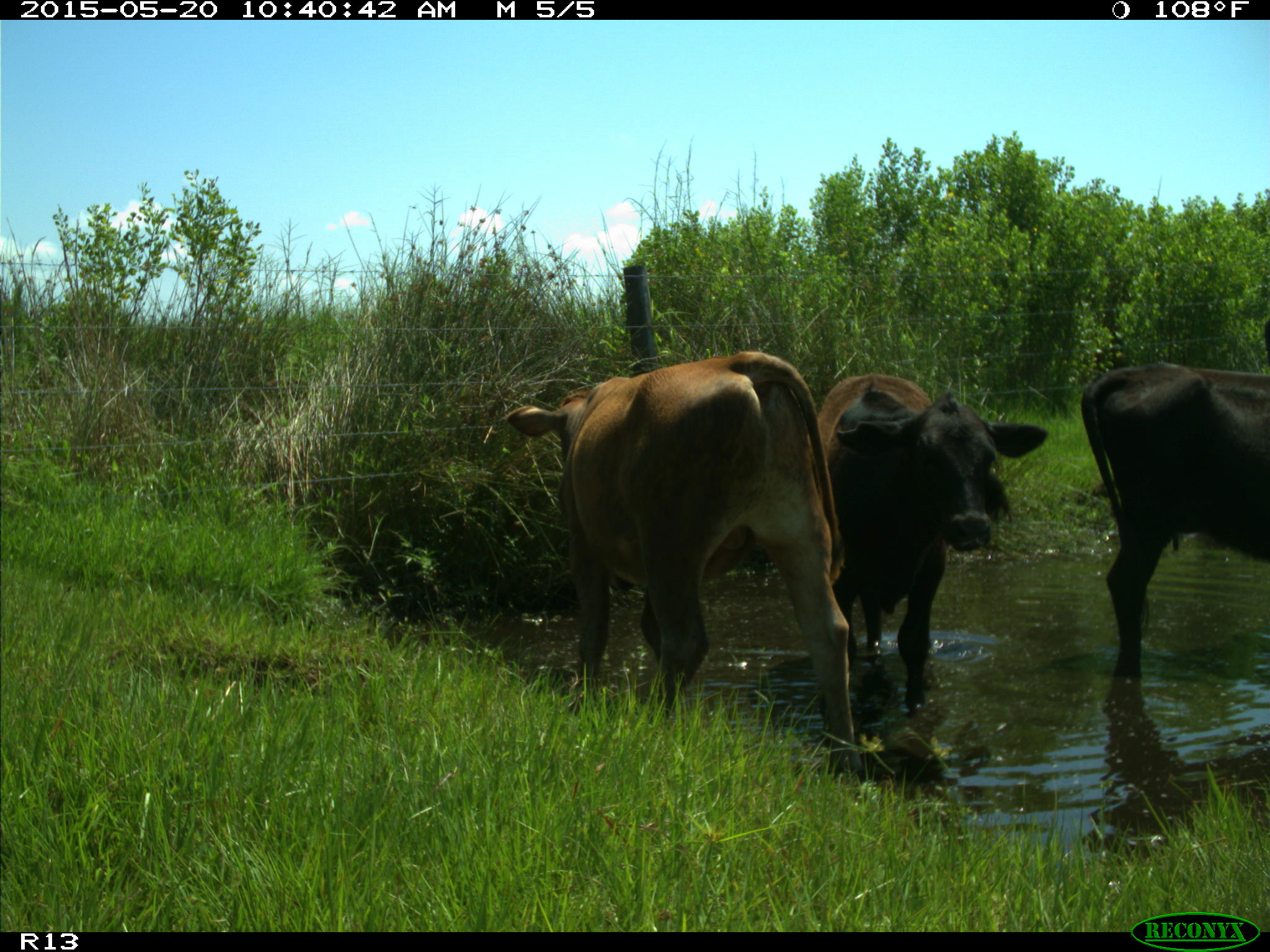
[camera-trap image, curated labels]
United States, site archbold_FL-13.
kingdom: Animalia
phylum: Chordata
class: Mammalia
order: Artiodactyla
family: Bovidae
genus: Bos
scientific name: Bos taurus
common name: domestic cow